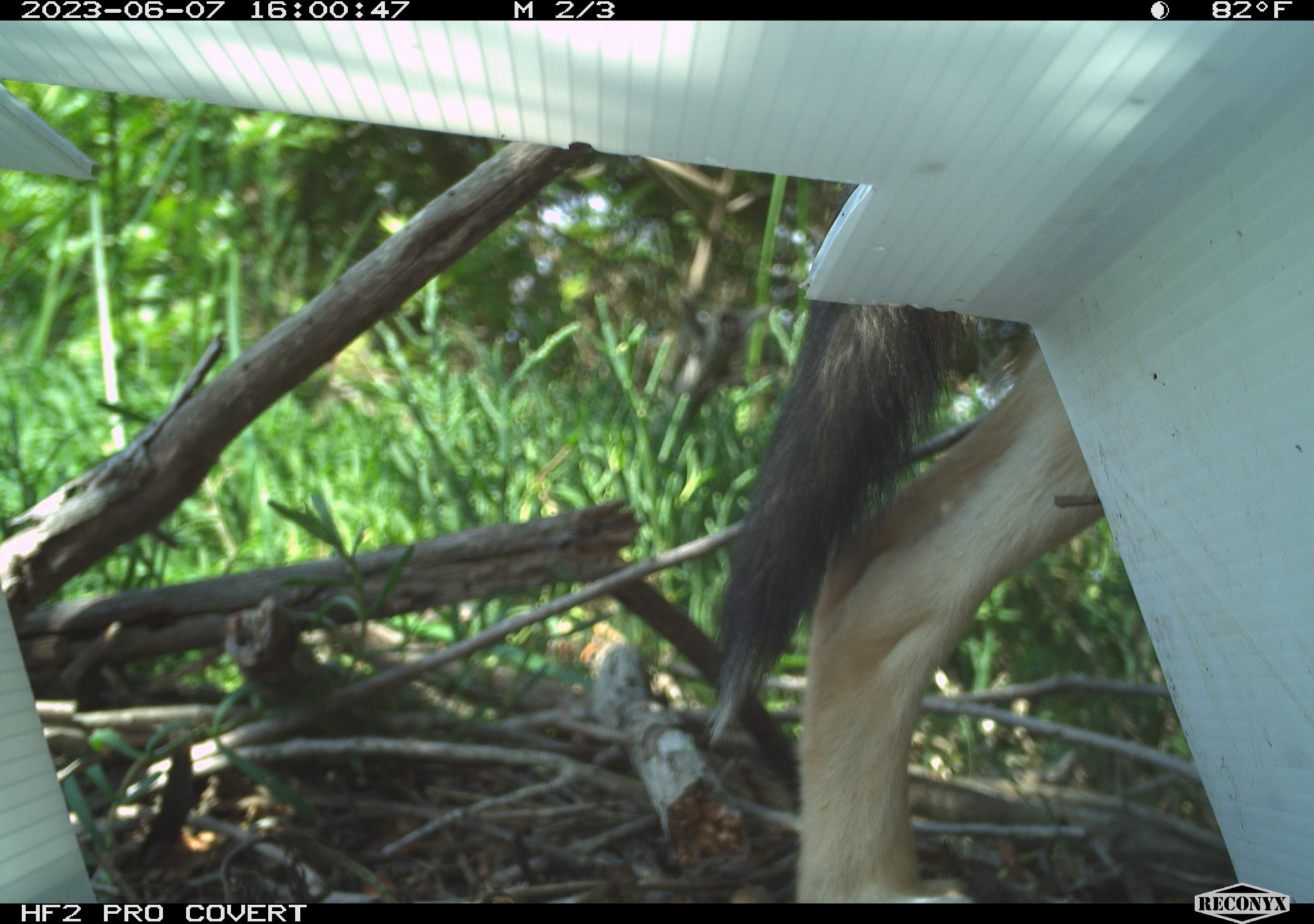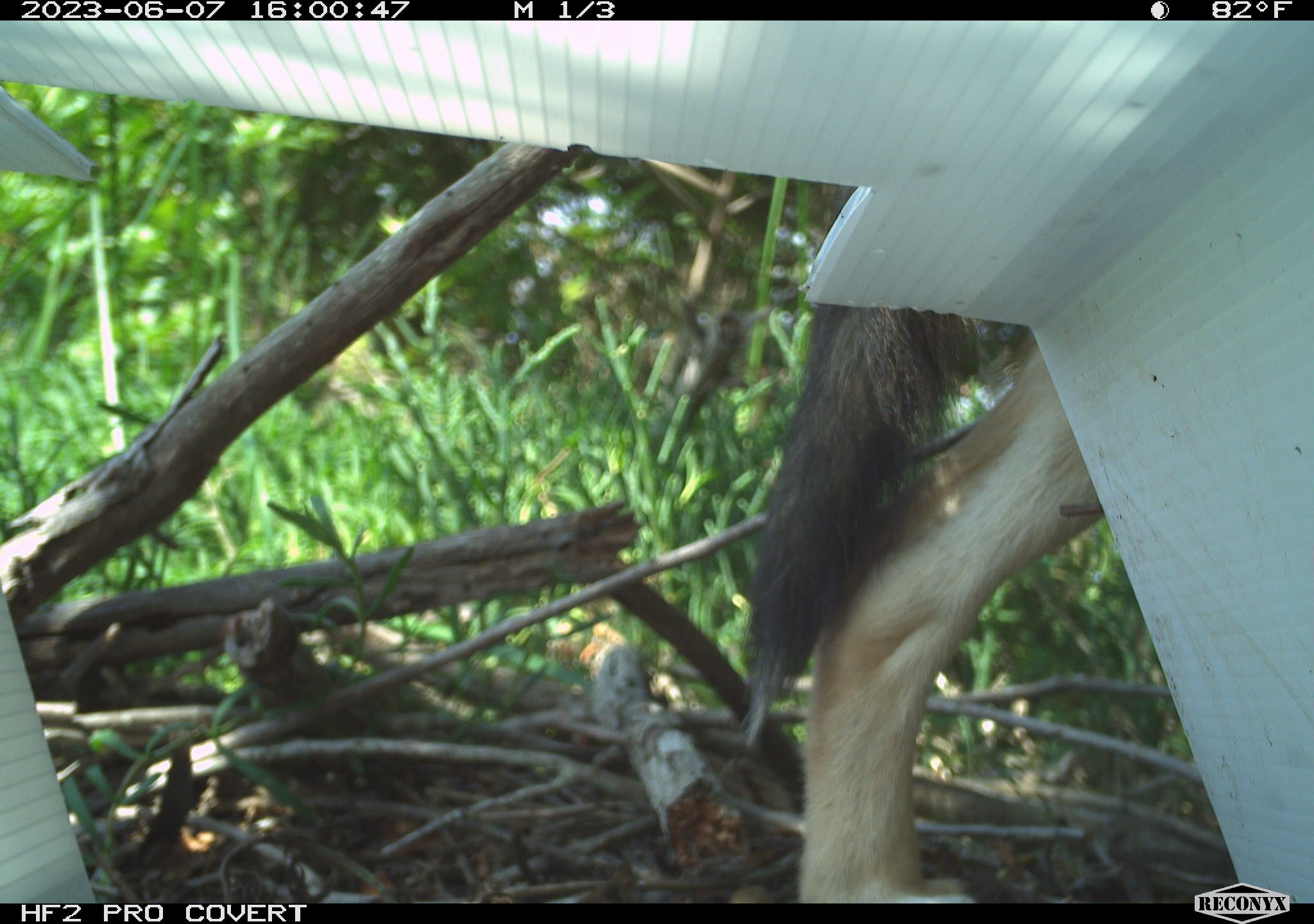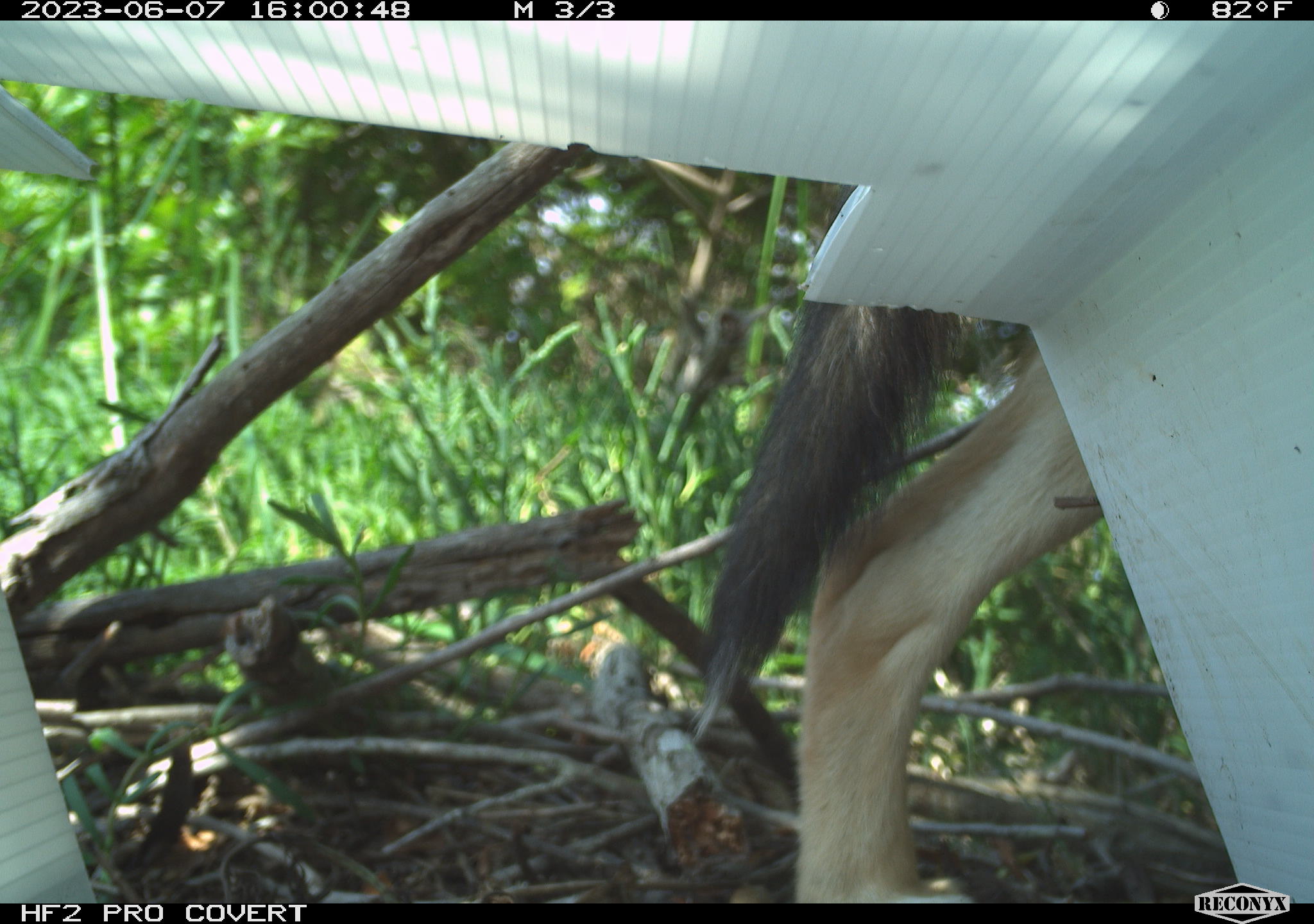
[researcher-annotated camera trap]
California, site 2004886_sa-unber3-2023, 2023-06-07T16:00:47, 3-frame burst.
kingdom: Animalia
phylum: Chordata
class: Mammalia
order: Carnivora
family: Canidae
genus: Canis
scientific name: Canis latrans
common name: coyote